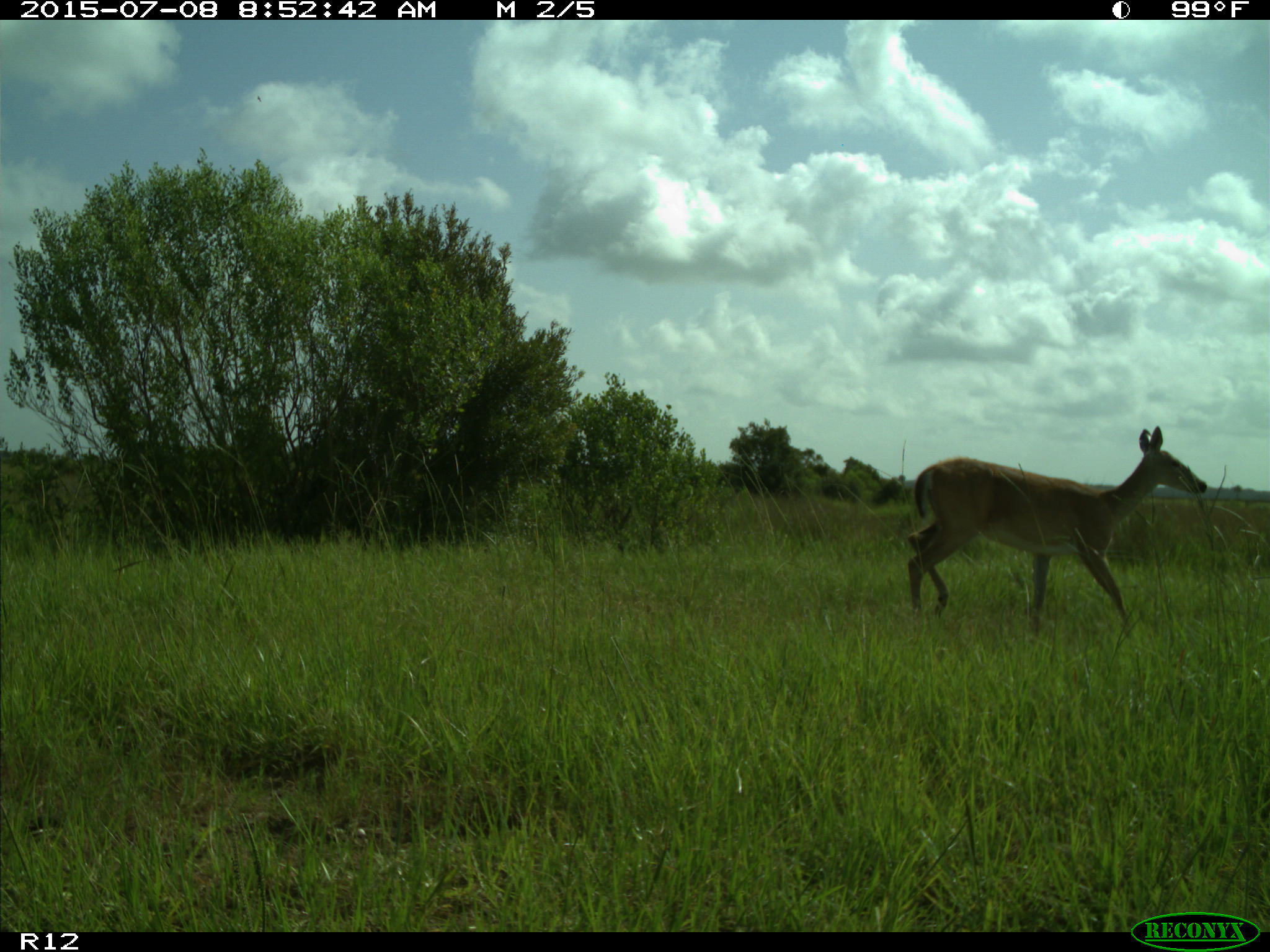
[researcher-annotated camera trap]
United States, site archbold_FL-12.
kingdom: Animalia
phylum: Chordata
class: Mammalia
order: Artiodactyla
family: Cervidae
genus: Odocoileus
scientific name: Odocoileus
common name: deer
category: unidentified deer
Unidentified deer (deer) (Odocoileus).